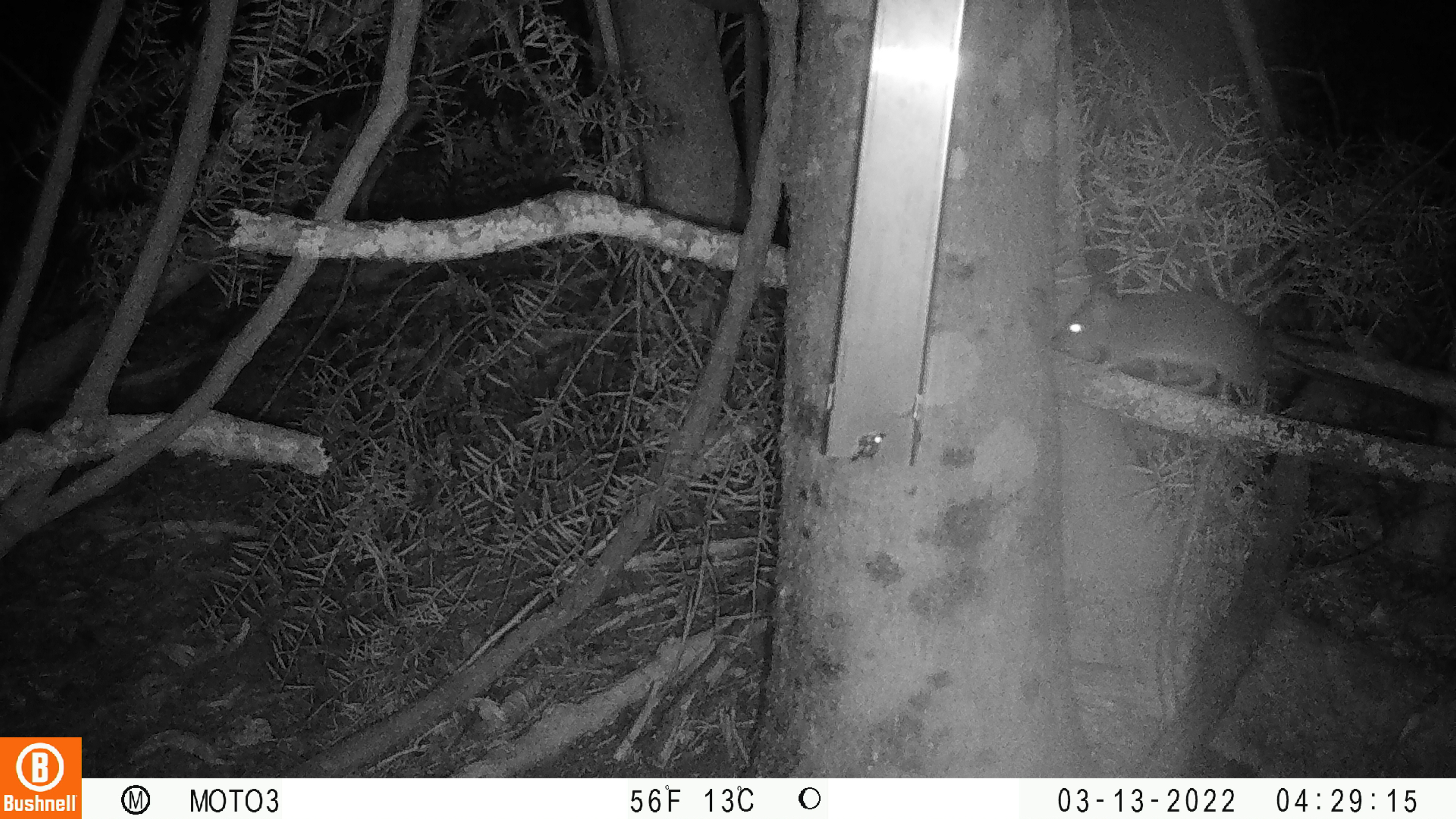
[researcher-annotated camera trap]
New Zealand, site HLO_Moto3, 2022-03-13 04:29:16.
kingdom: Animalia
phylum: Chordata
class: Mammalia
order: Rodentia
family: Muridae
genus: Rattus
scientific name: Rattus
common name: rat